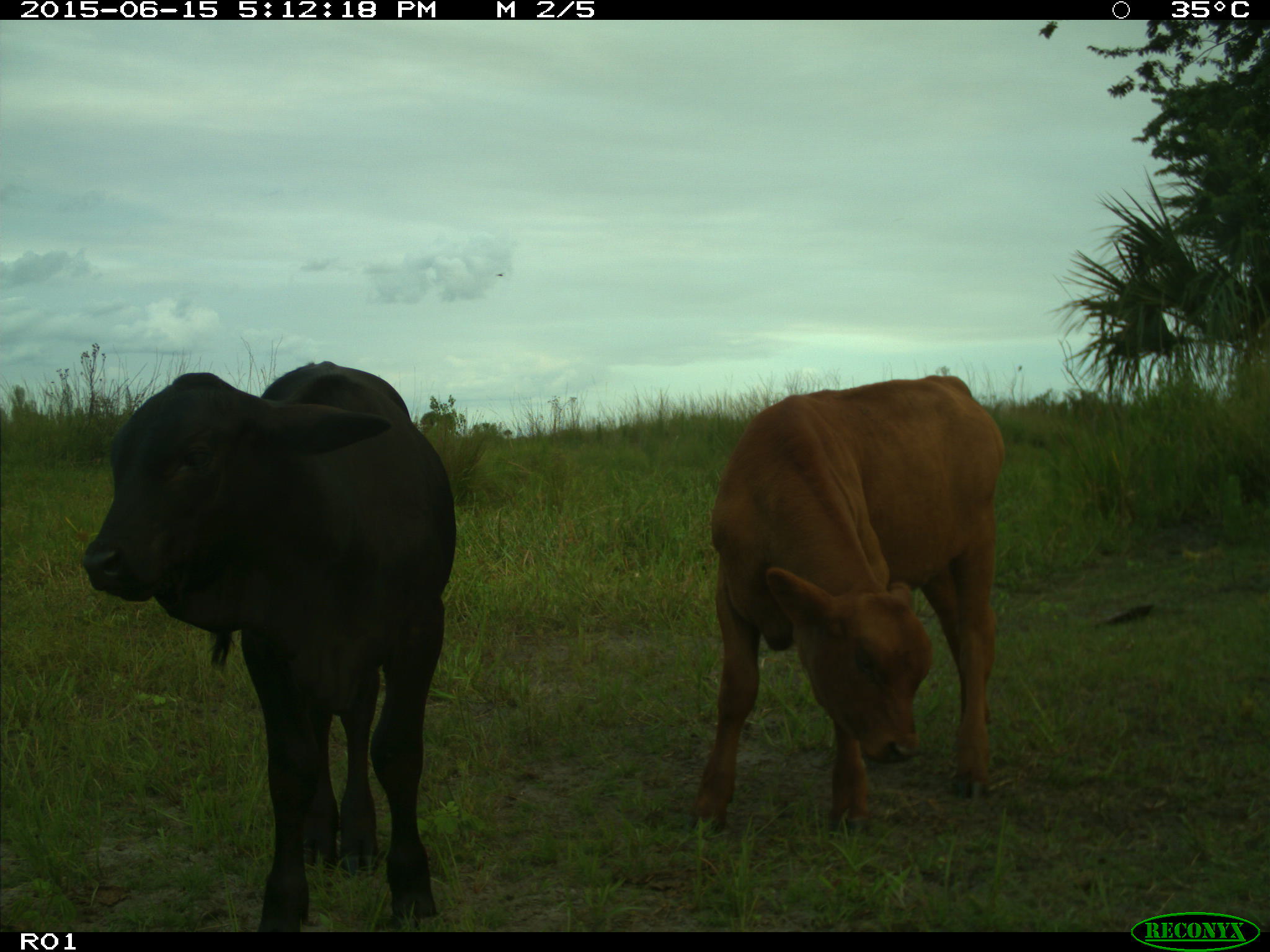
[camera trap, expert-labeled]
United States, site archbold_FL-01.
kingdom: Animalia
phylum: Chordata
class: Mammalia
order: Artiodactyla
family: Bovidae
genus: Bos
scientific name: Bos taurus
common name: domestic cow